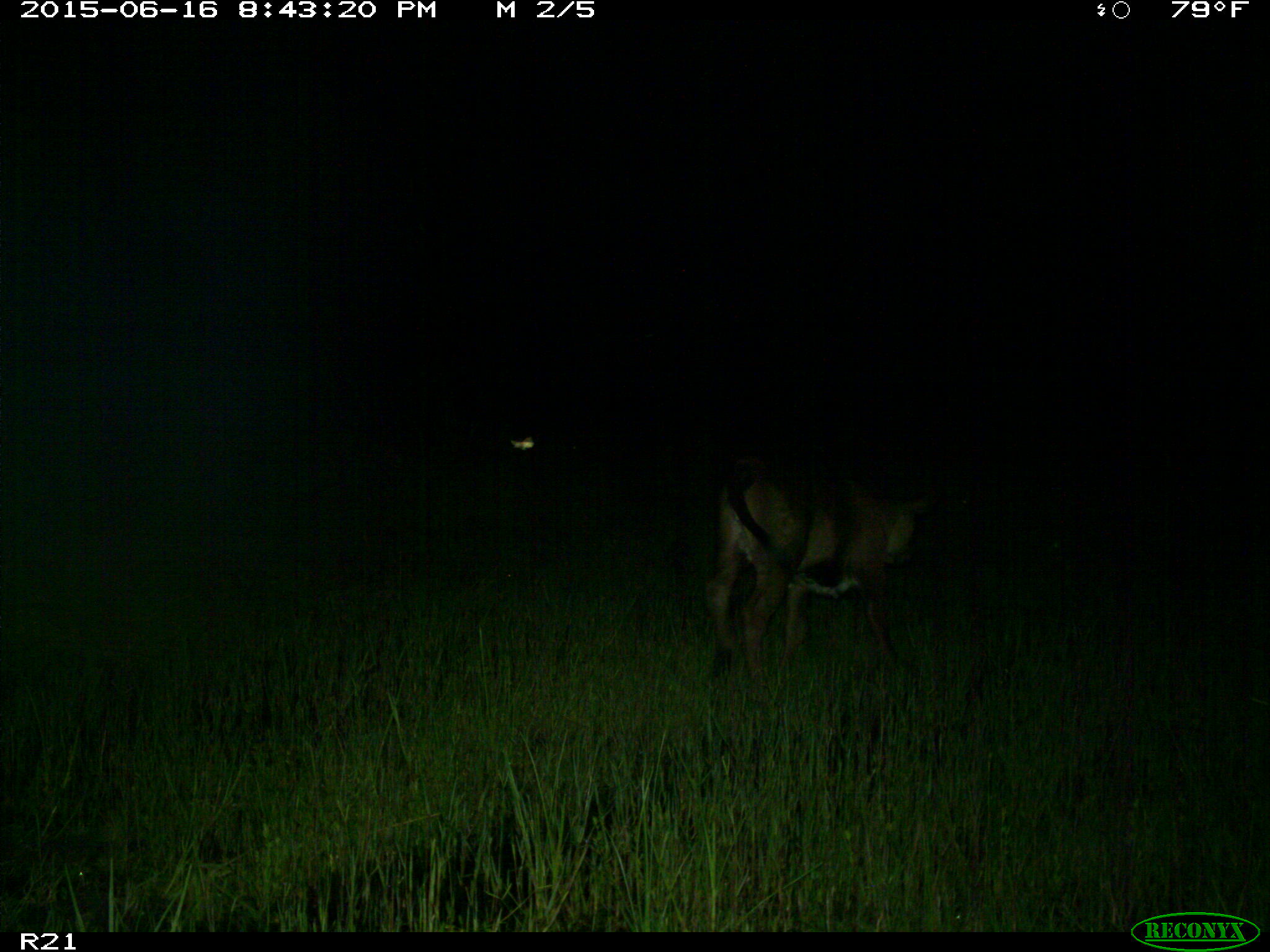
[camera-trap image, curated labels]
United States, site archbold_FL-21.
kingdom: Animalia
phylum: Chordata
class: Mammalia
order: Artiodactyla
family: Bovidae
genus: Bos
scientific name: Bos taurus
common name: domestic cow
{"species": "Bos taurus (domestic cow)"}